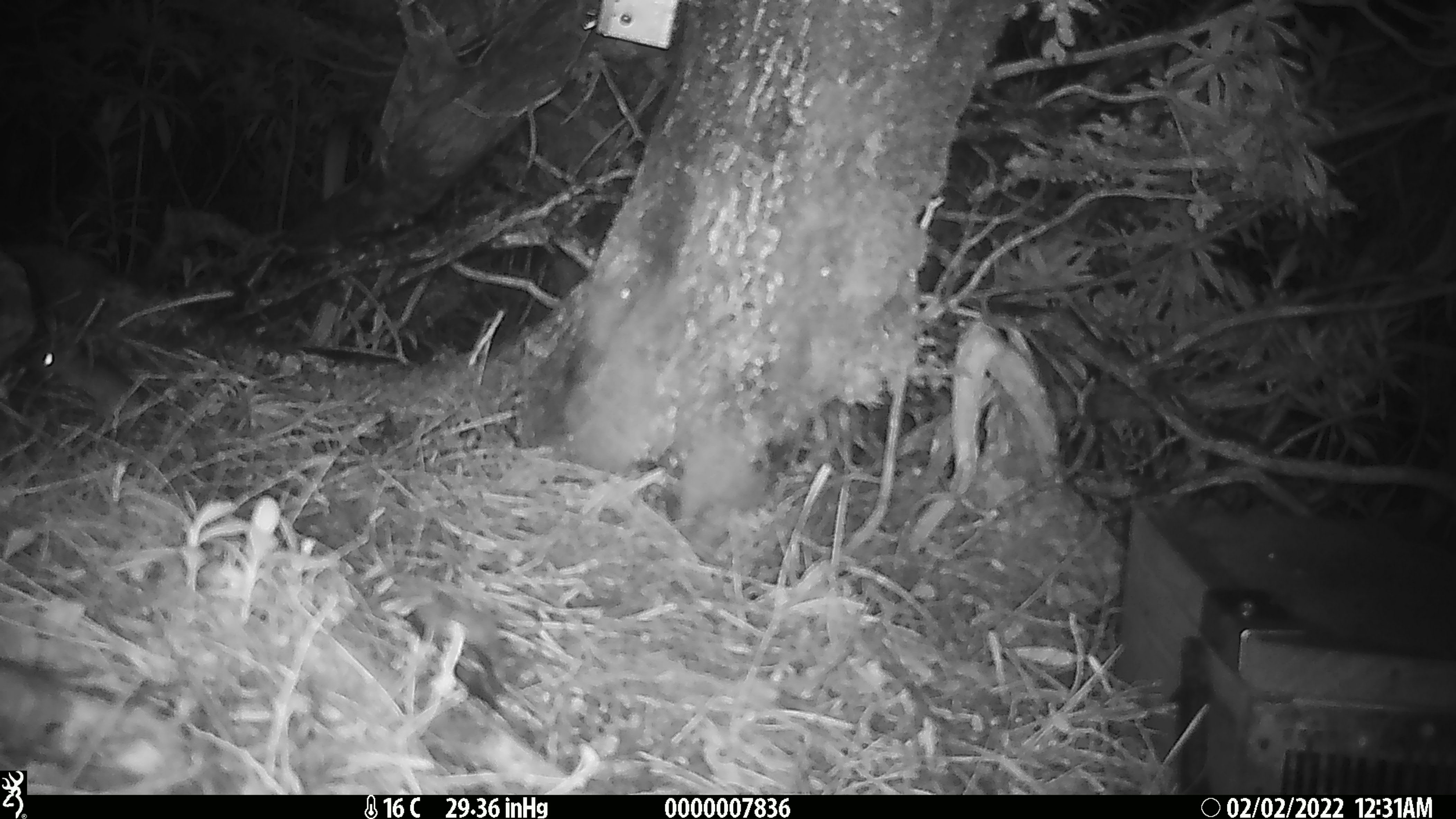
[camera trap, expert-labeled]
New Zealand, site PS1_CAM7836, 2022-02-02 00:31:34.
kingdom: Animalia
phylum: Chordata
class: Mammalia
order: Rodentia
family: Muridae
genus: Mus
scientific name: Mus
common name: mouse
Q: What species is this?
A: Mouse (Mus).